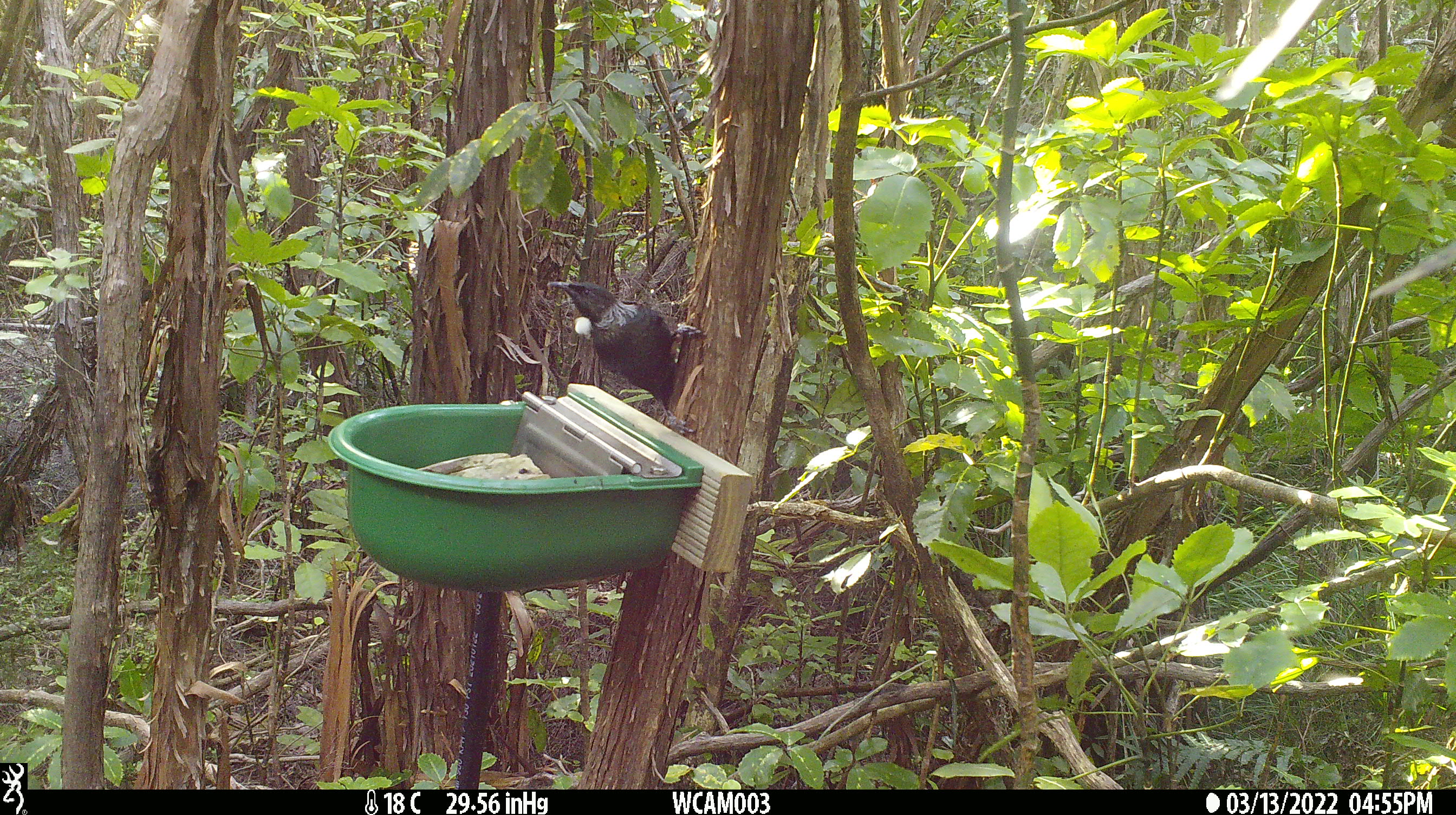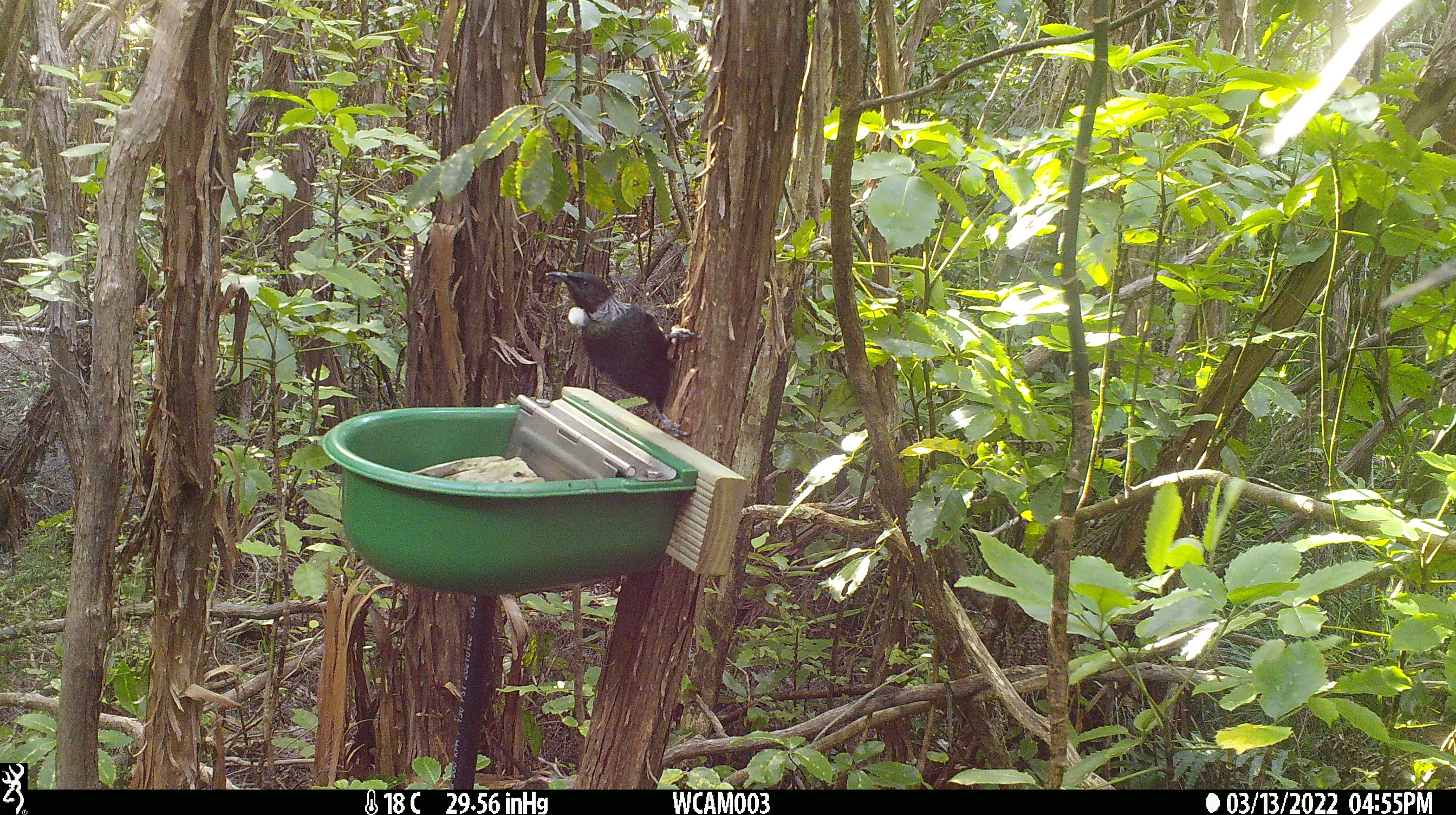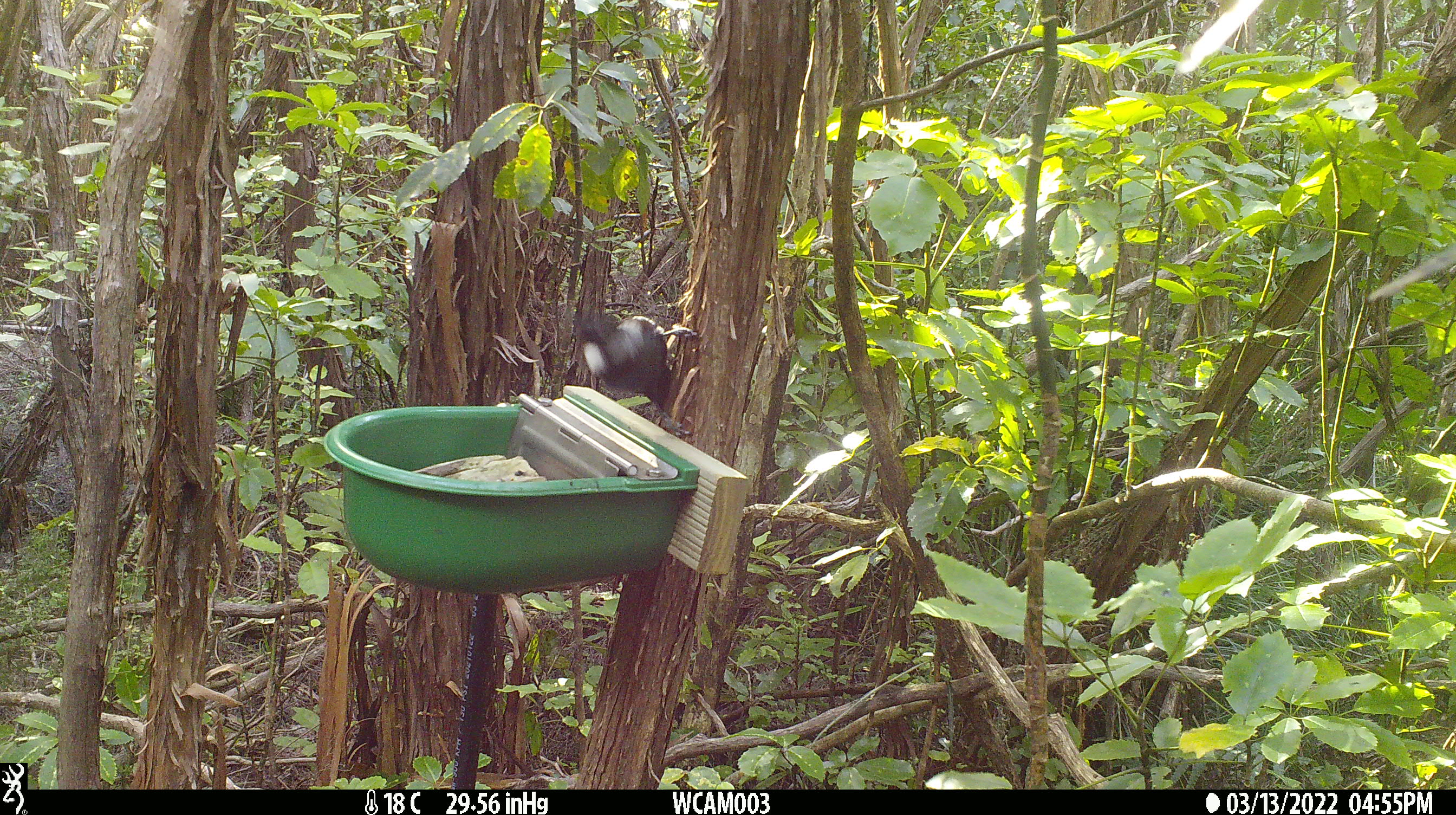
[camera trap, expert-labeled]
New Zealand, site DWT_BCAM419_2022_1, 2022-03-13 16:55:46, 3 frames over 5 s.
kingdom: Animalia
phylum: Chordata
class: Aves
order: Passeriformes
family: Meliphagidae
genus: Prosthemadera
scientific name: Prosthemadera novaeseelandiae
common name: tui